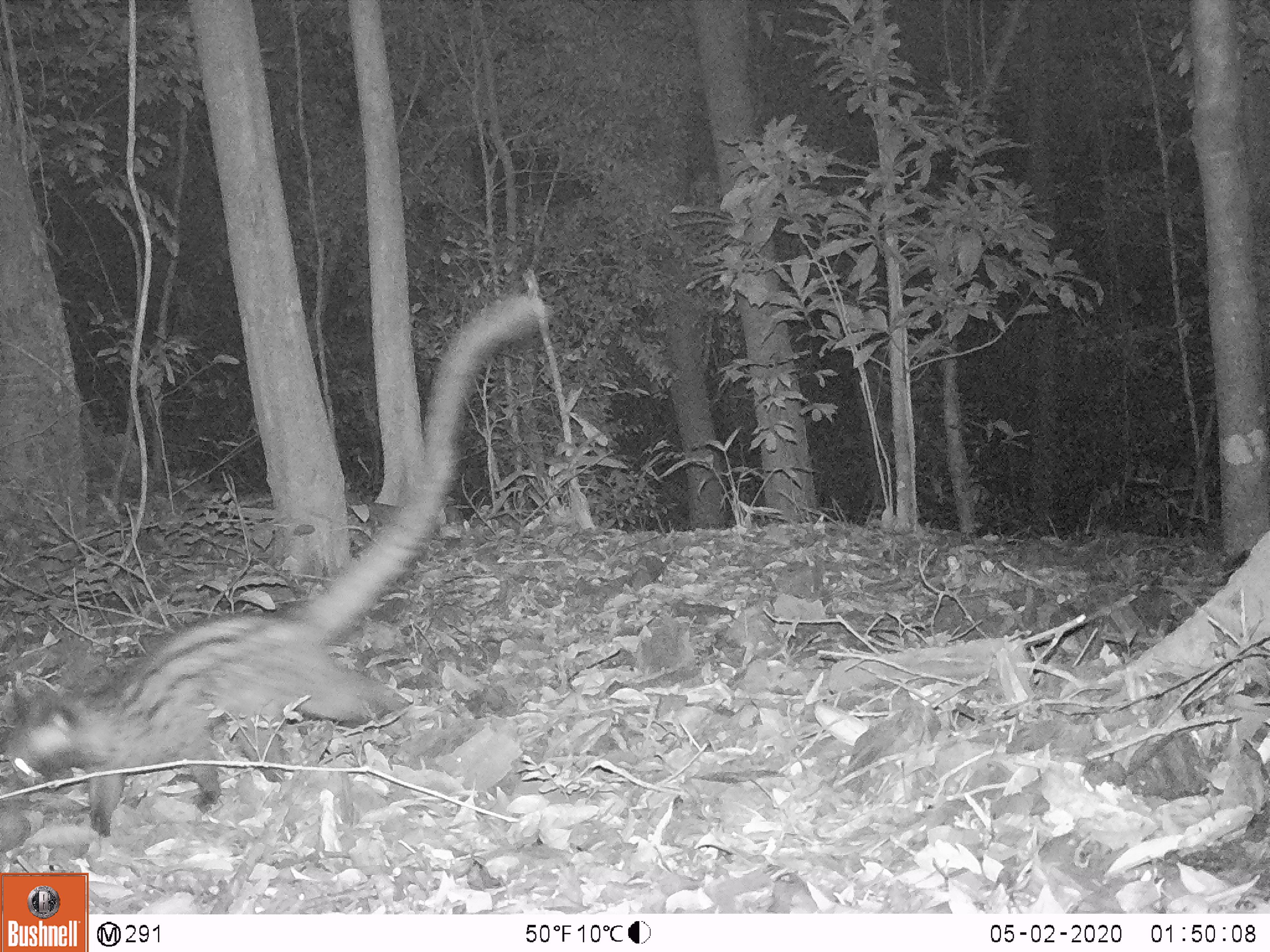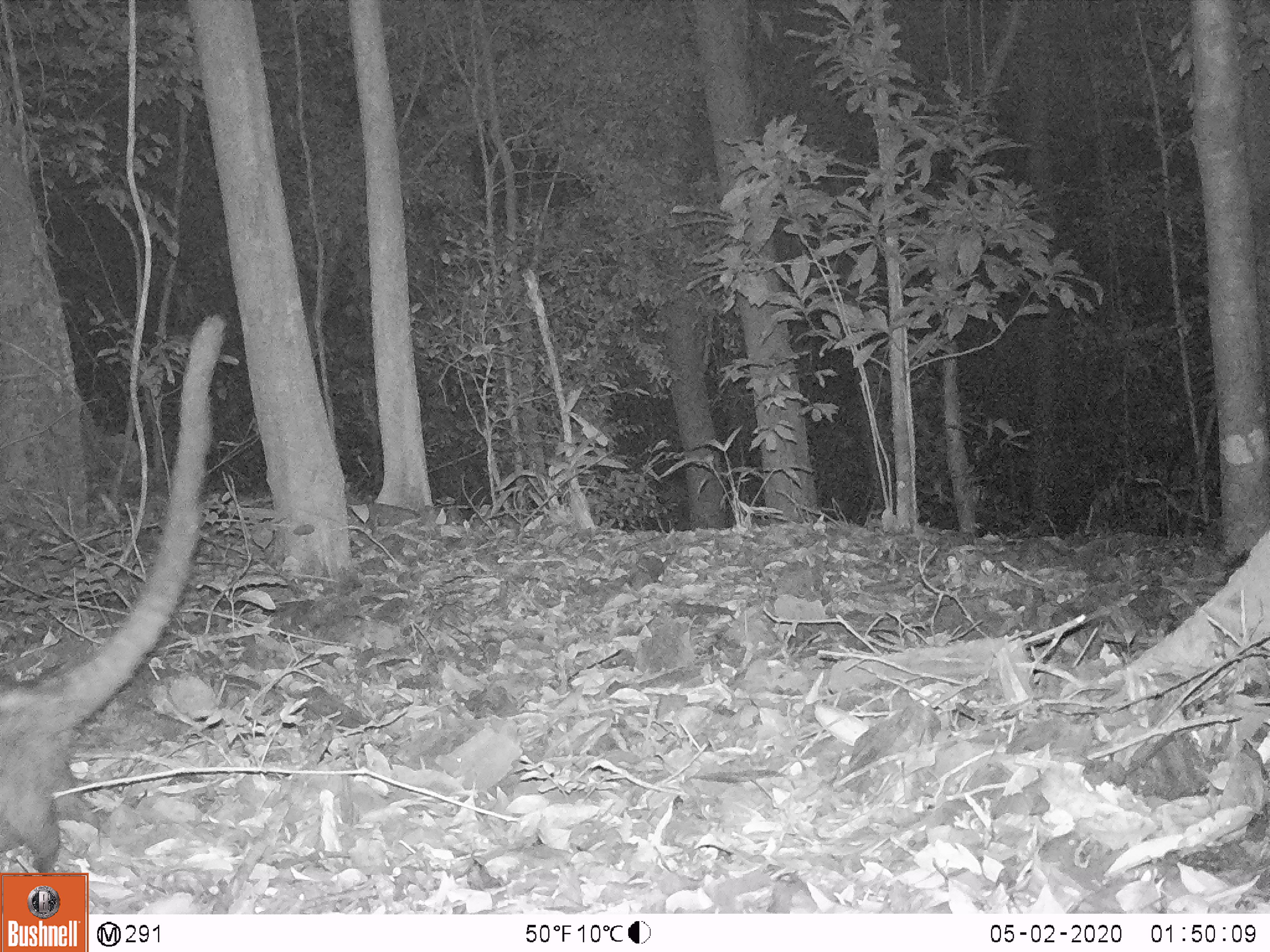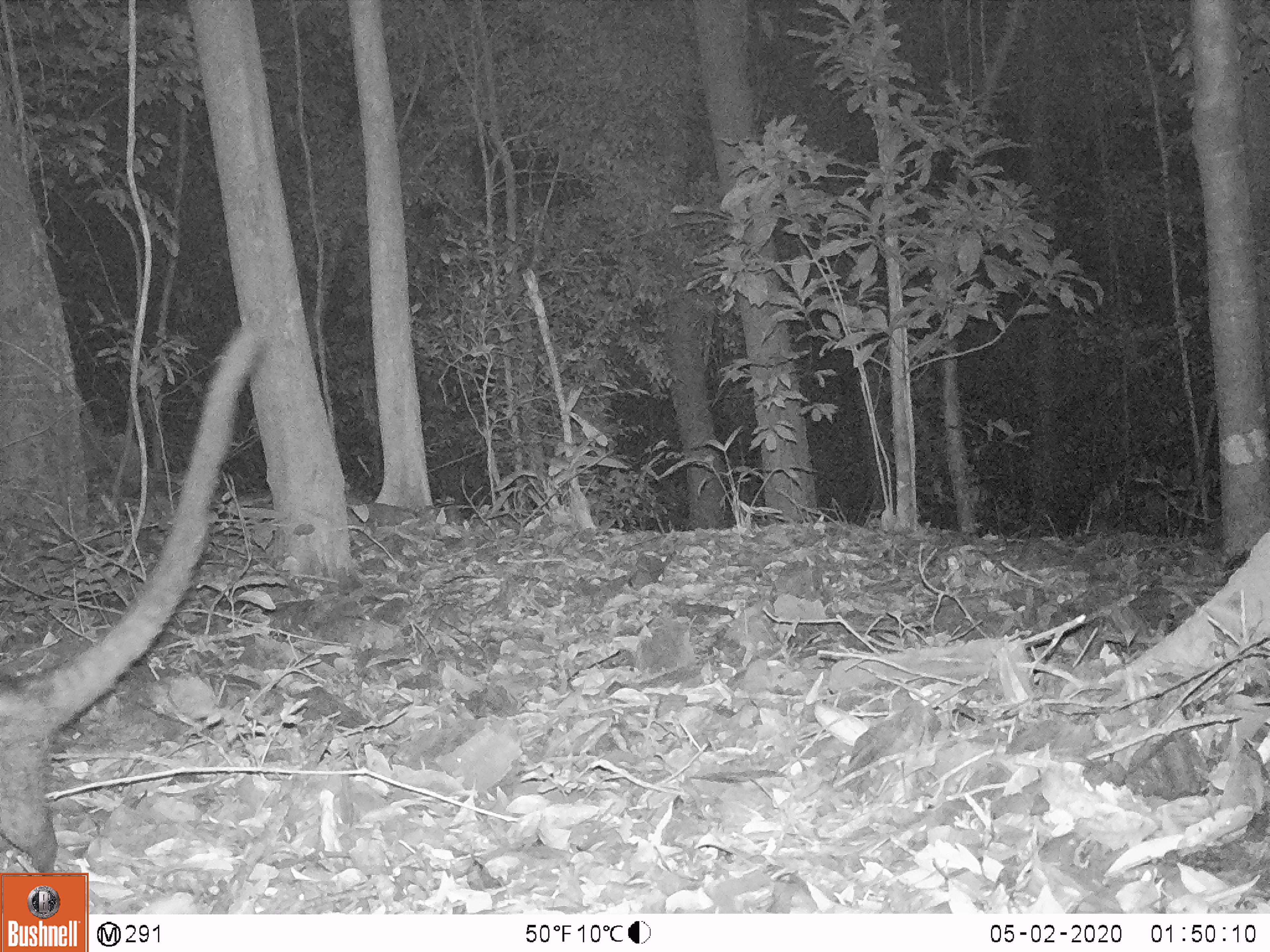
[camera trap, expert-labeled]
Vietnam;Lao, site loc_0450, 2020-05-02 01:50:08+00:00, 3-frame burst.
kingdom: Animalia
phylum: Chordata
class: Mammalia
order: Carnivora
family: Viverridae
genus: Paradoxurus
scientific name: Paradoxurus hermaphroditus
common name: common palm civet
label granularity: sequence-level